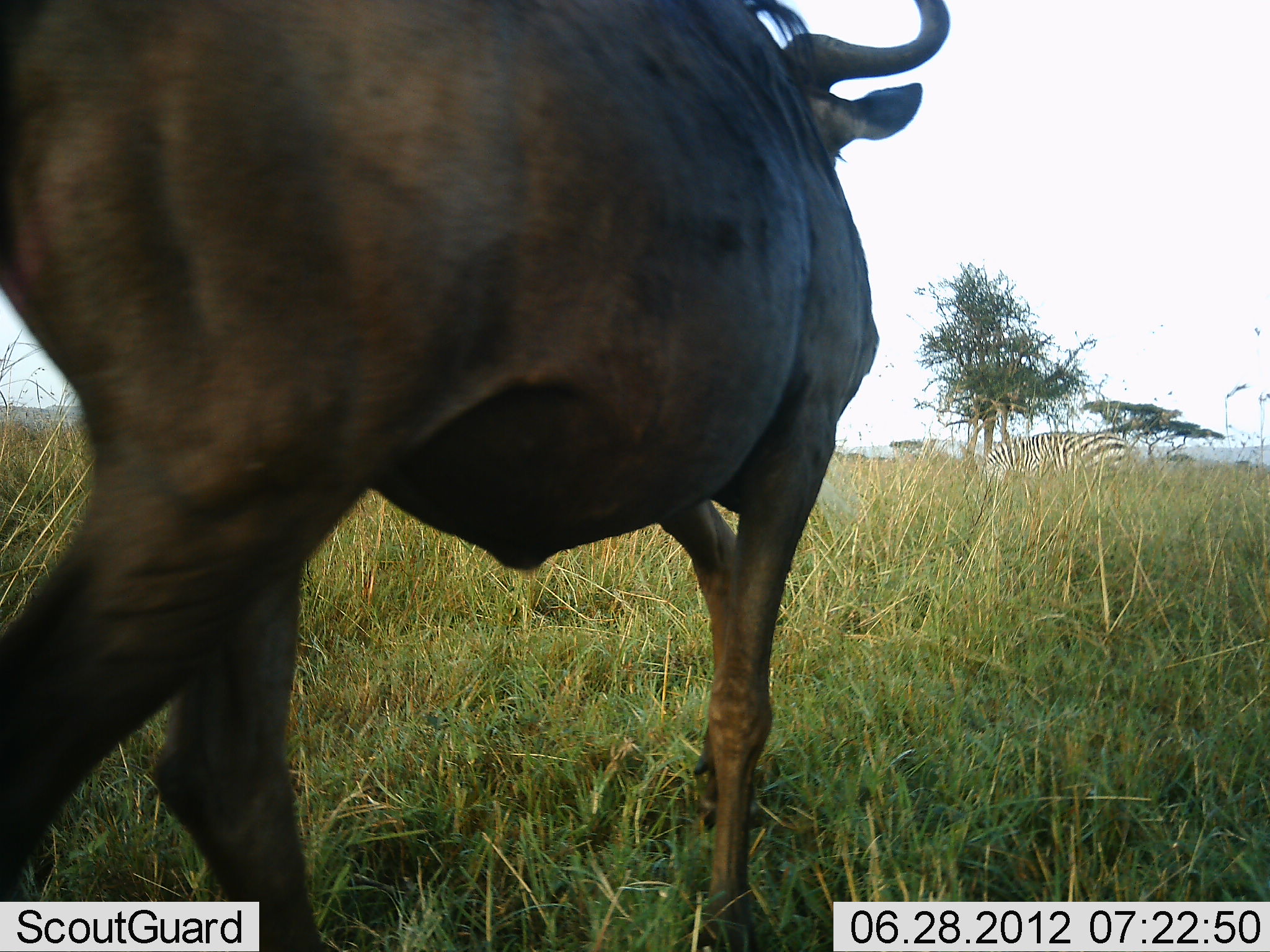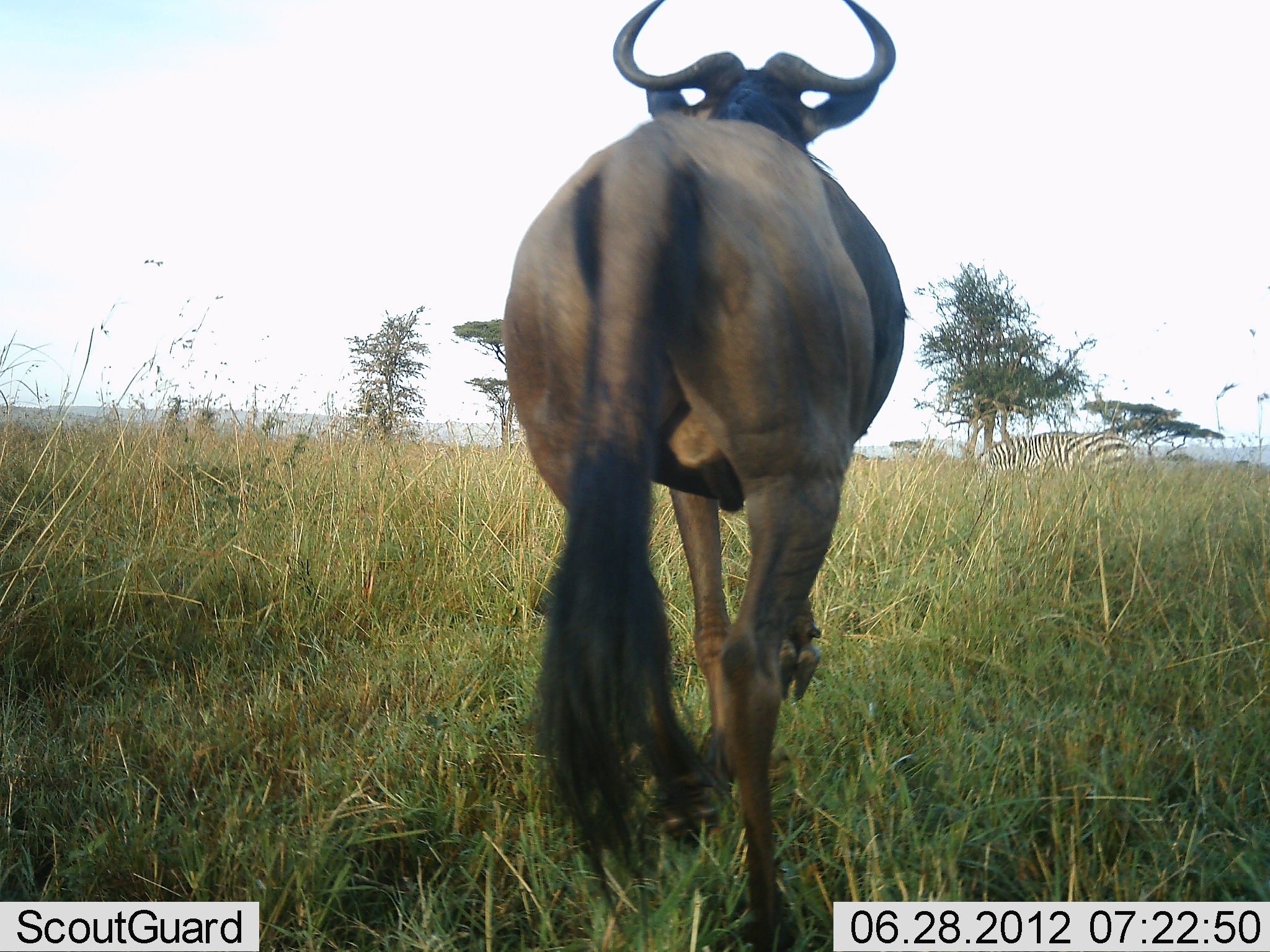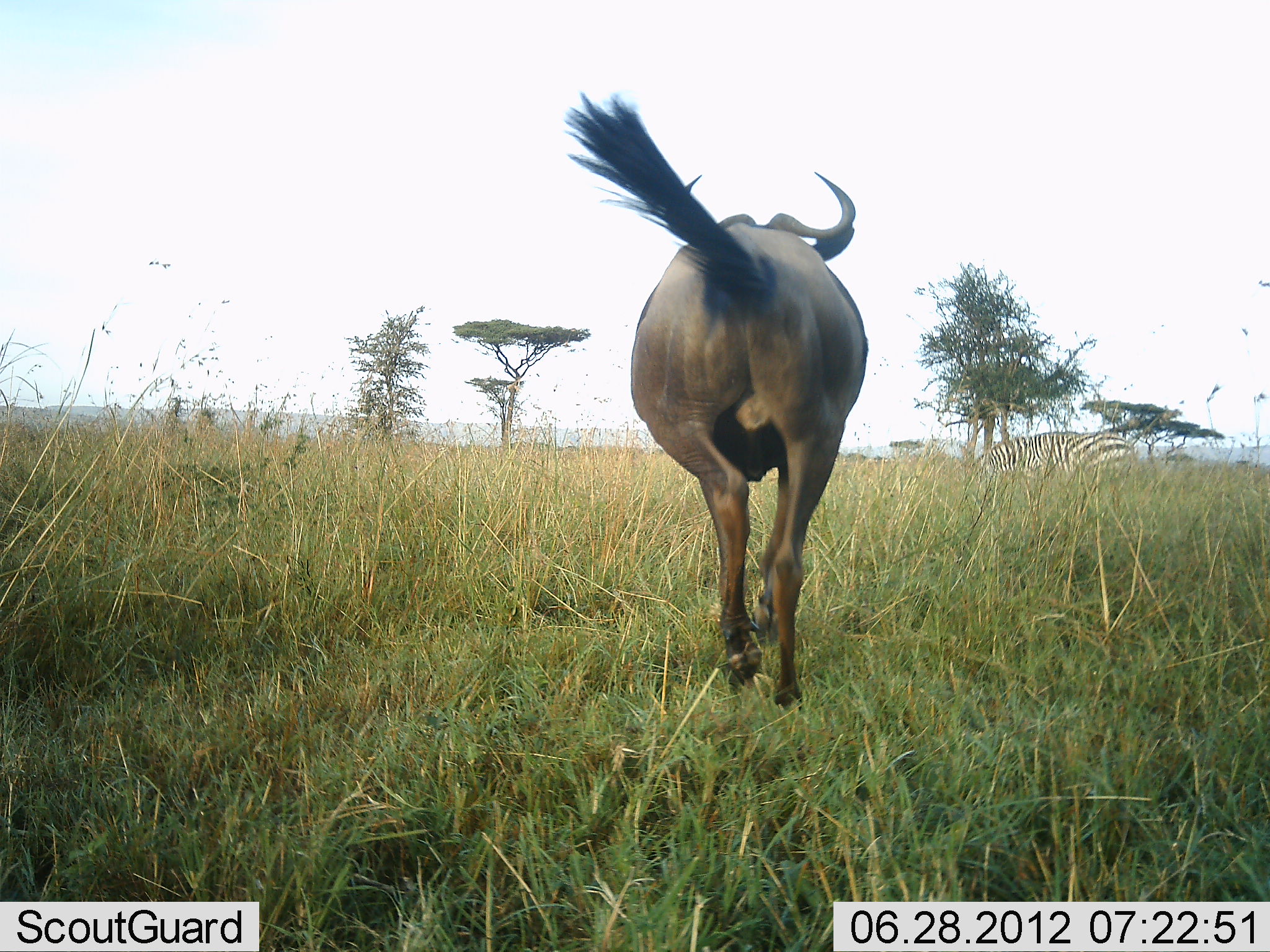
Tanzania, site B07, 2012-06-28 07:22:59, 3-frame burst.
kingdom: Animalia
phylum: Chordata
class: Mammalia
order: Artiodactyla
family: Bovidae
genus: Connochaetes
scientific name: Connochaetes taurinus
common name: blue wildebeest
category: wildebeest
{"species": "wildebeest (blue wildebeest) (Connochaetes taurinus)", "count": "1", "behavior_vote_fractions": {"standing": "19%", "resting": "0%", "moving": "81%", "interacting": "0%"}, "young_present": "0%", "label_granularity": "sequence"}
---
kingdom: Animalia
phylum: Chordata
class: Mammalia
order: Perissodactyla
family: Equidae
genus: Equus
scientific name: Equus quagga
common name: plains zebra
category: zebra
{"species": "zebra (plains zebra) (Equus quagga)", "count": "2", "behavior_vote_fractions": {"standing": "18%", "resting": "0%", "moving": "0%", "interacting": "0%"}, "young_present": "0%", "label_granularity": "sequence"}